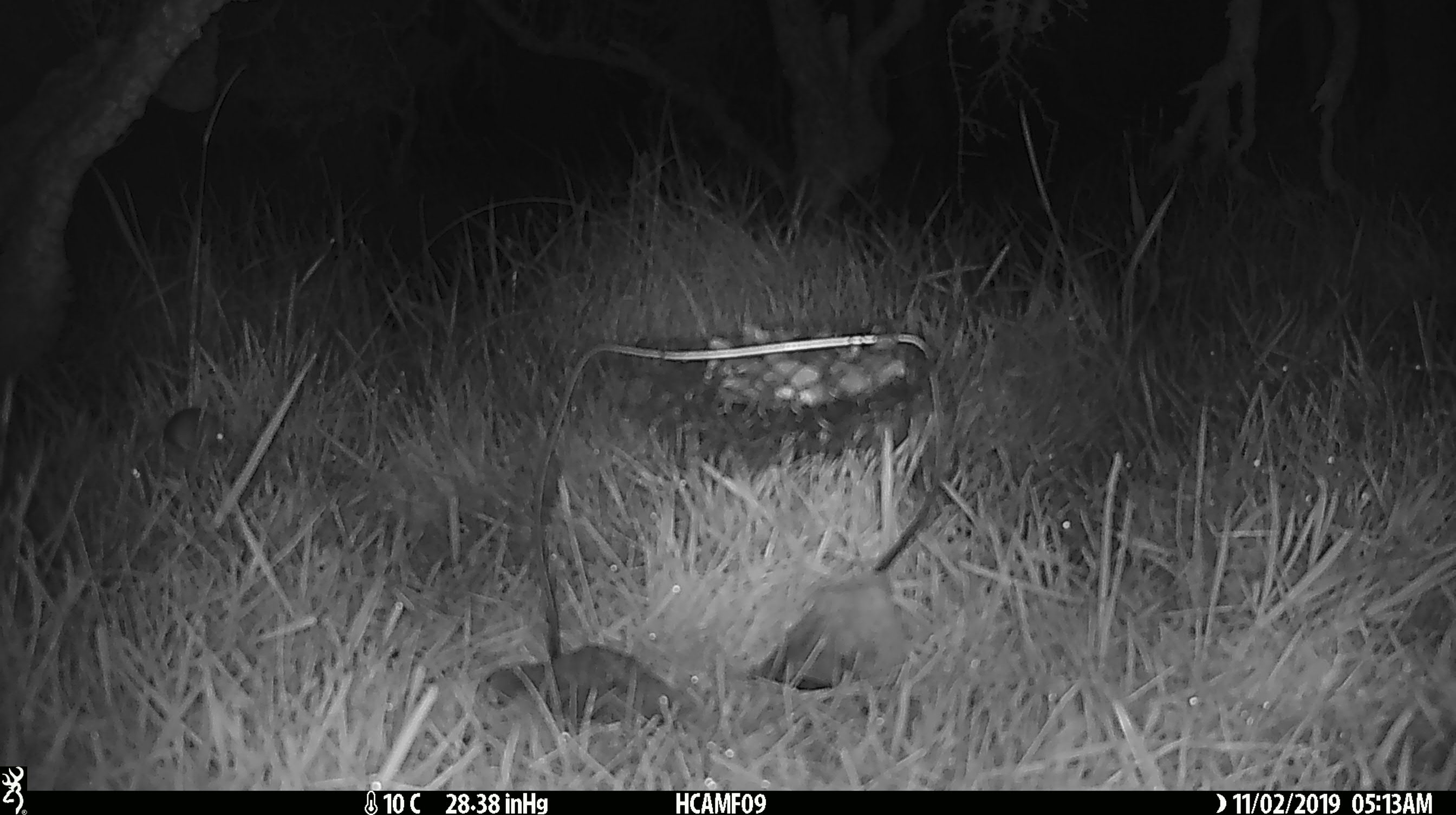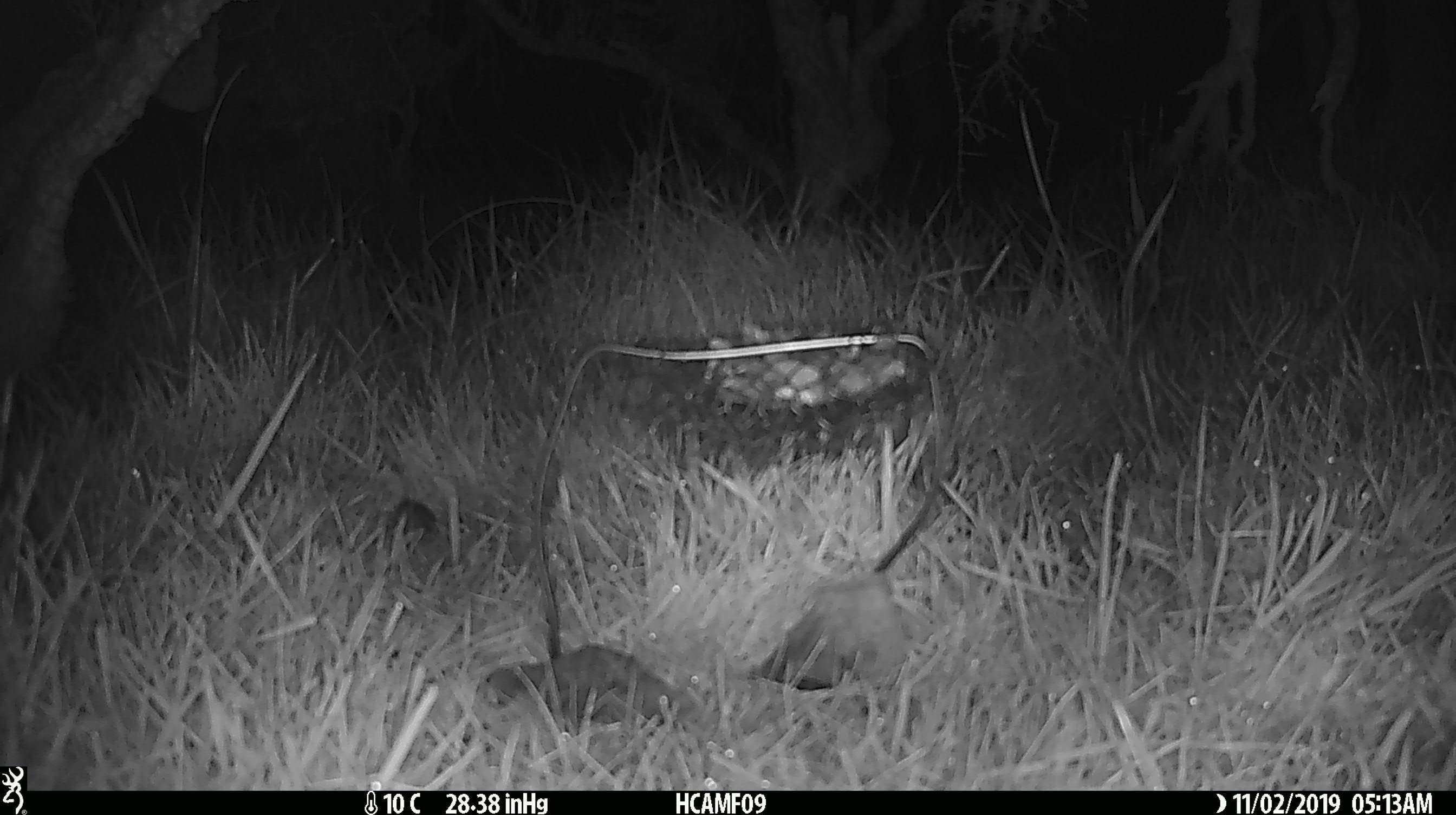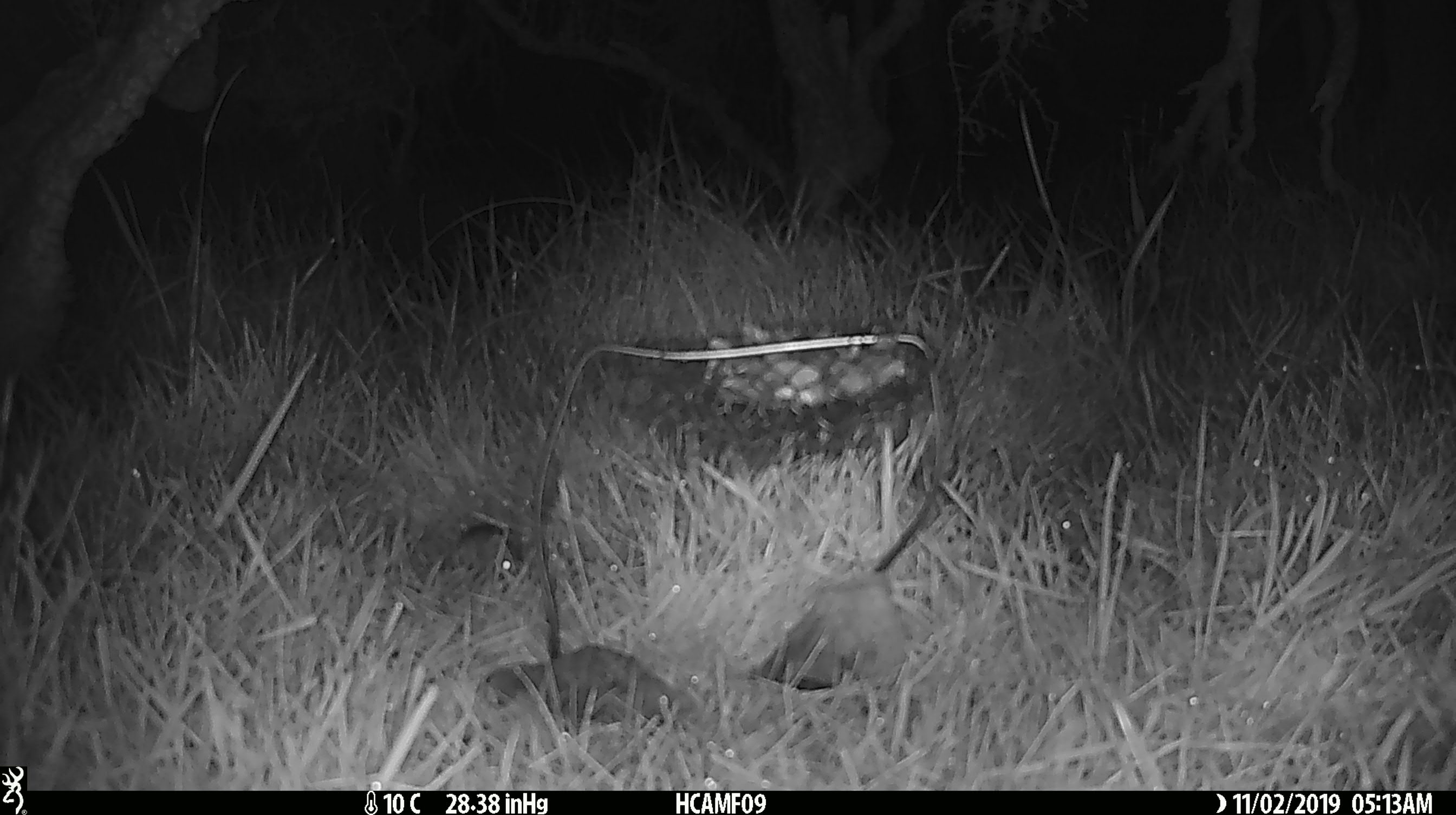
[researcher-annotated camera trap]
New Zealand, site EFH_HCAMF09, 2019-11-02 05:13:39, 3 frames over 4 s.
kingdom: Animalia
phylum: Chordata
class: Mammalia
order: Rodentia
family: Muridae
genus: Mus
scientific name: Mus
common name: mouse